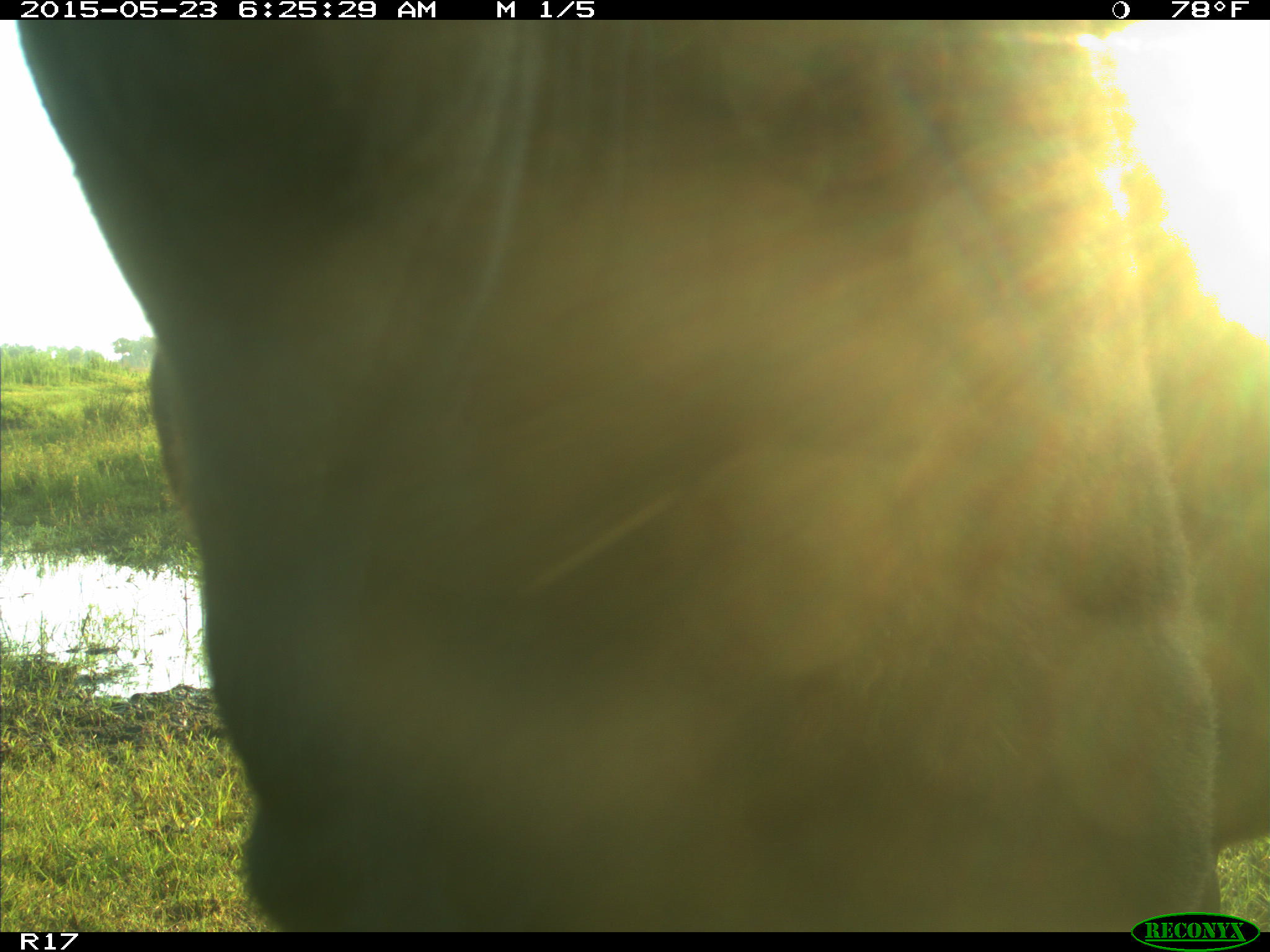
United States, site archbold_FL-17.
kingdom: Animalia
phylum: Chordata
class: Mammalia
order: Artiodactyla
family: Bovidae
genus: Bos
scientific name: Bos taurus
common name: domestic cow